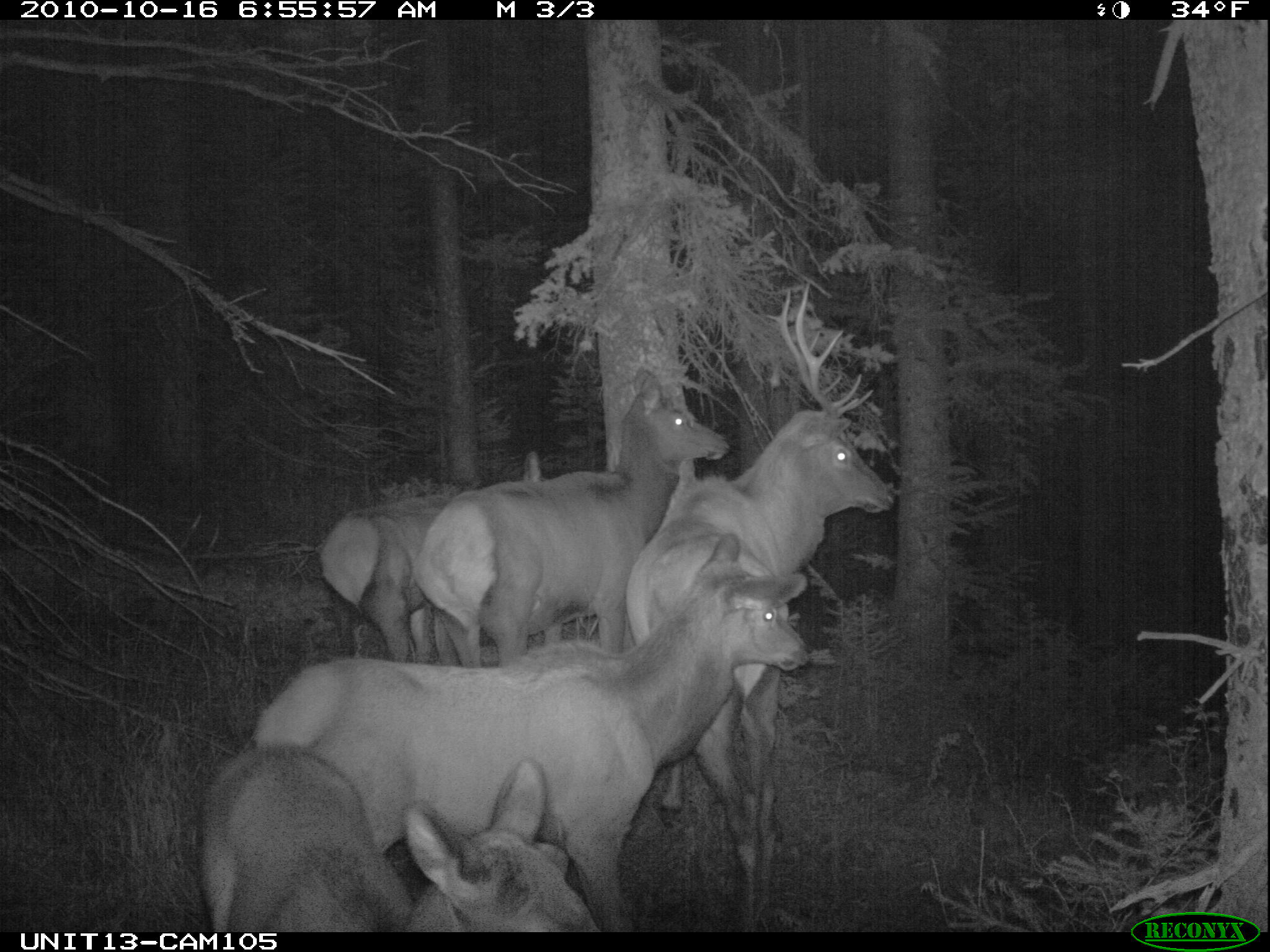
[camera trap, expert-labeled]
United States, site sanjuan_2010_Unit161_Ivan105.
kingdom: Animalia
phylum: Chordata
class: Mammalia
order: Artiodactyla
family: Cervidae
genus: Cervus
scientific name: Cervus elaphus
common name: red deer